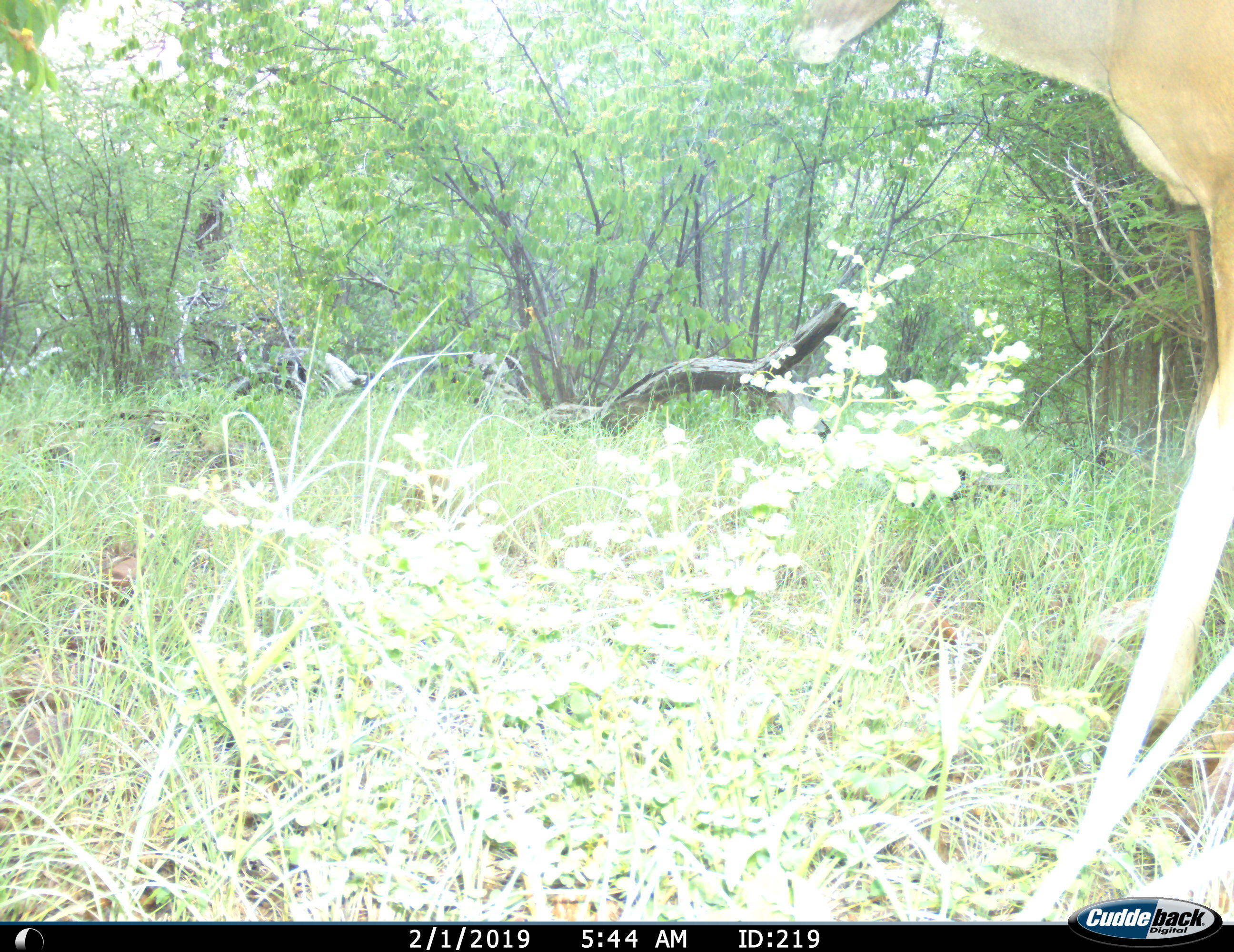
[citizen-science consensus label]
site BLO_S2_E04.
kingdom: Animalia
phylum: Chordata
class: Mammalia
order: Artiodactyla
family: Bovidae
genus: Aepyceros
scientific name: Aepyceros melampus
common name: impala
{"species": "impala (Aepyceros melampus)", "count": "1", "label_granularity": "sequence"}